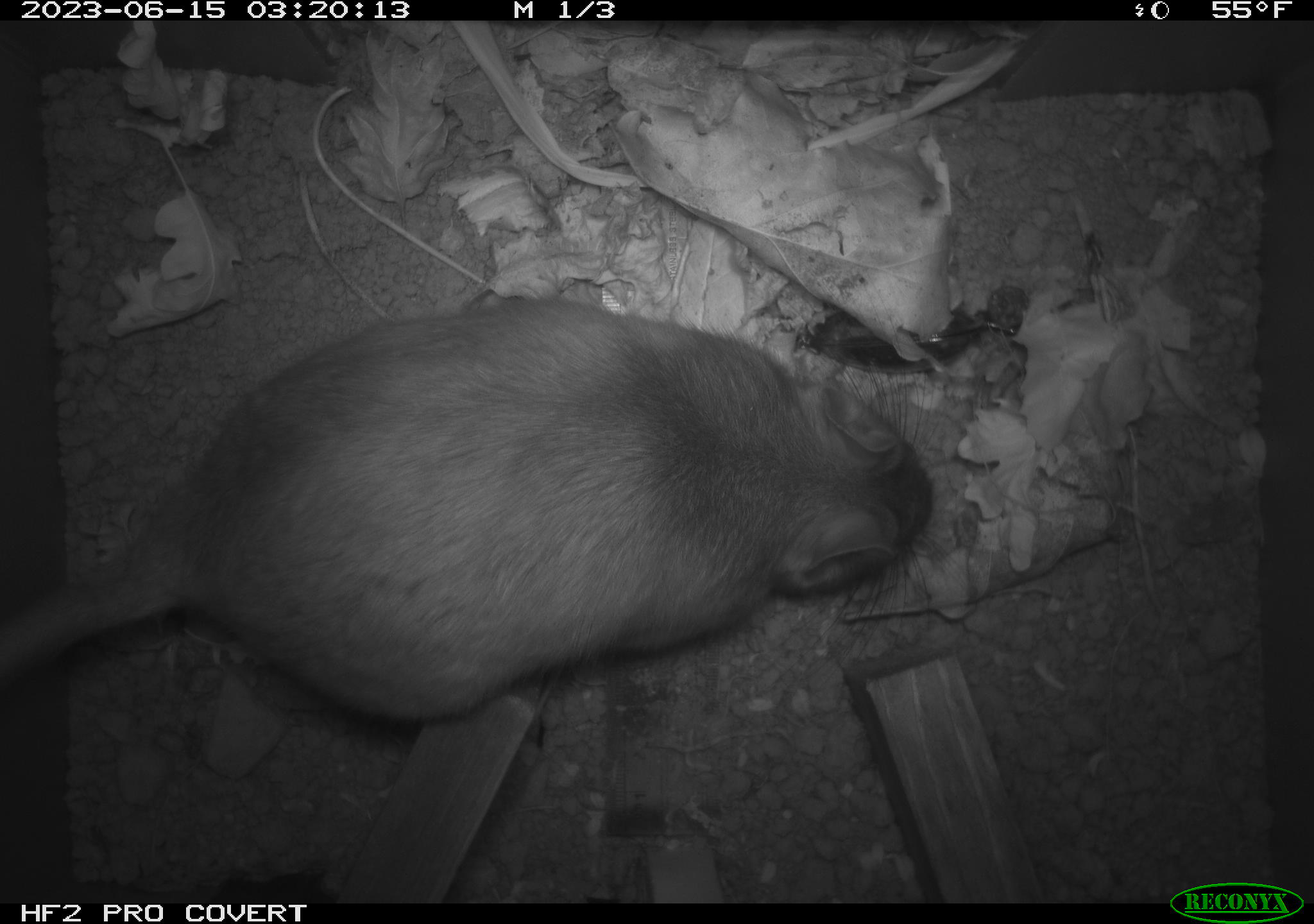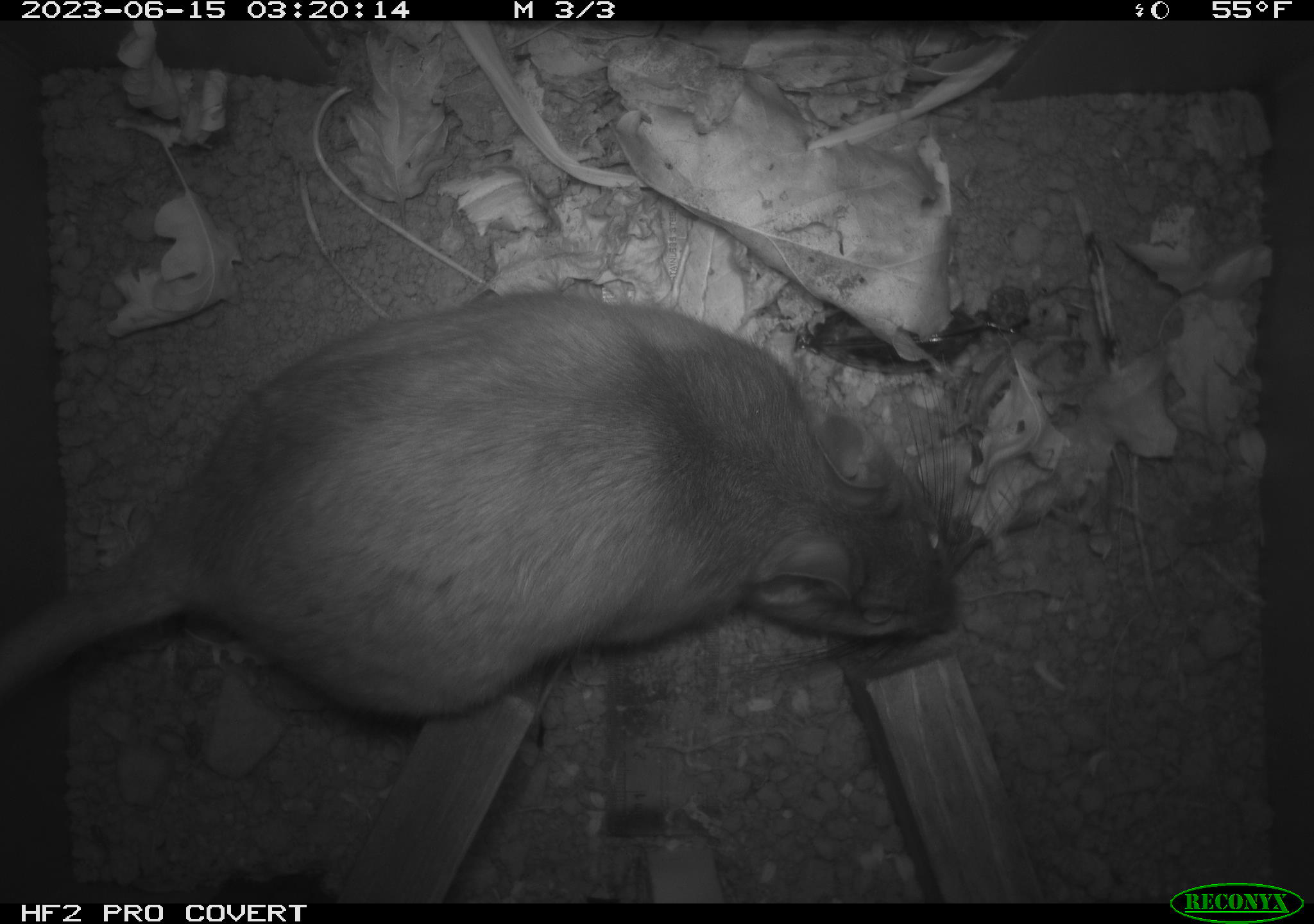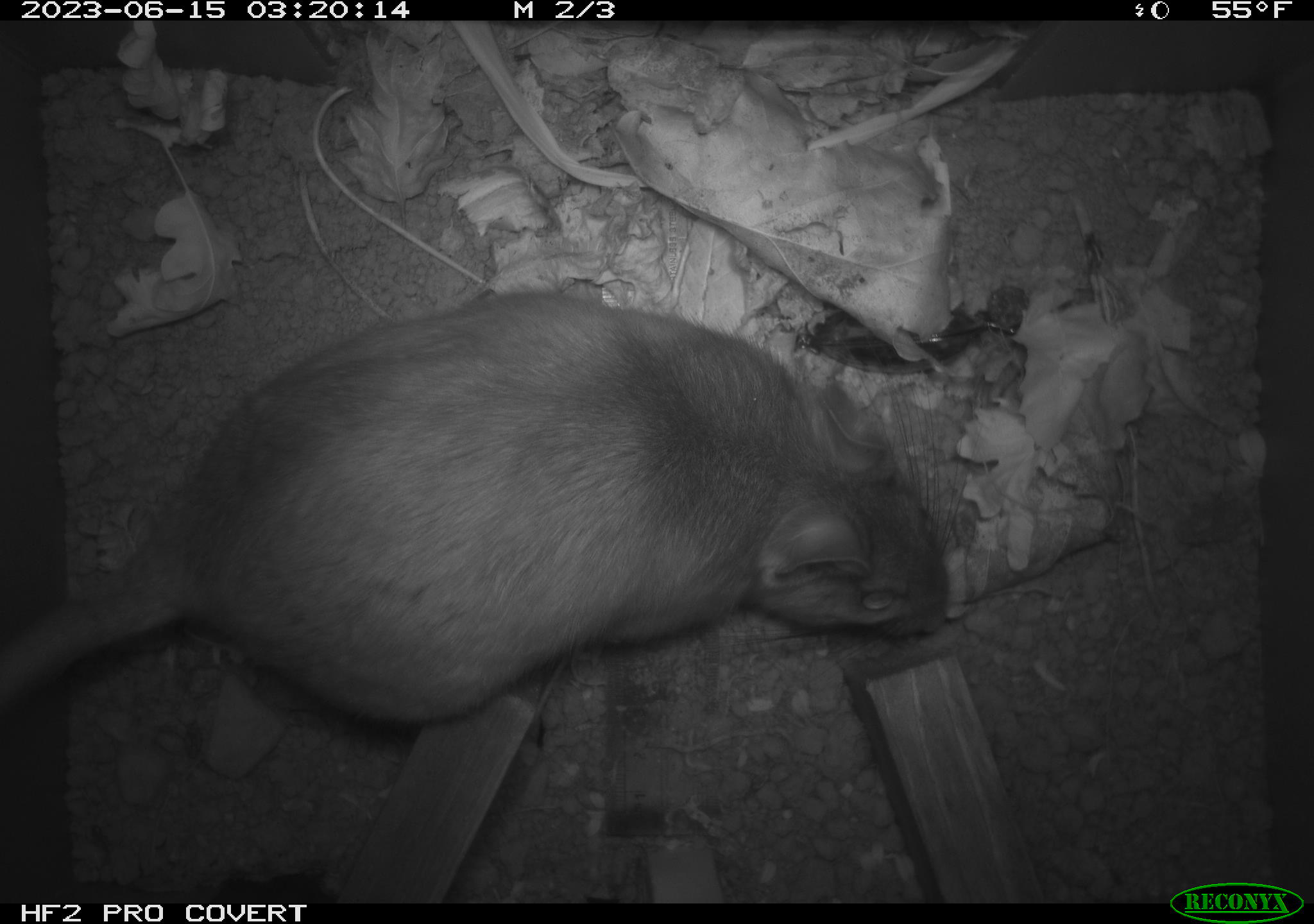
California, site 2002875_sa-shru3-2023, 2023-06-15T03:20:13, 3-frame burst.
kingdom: Animalia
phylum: Chordata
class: Mammalia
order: Rodentia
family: Cricetidae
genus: Neotoma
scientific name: Neotoma fuscipes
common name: dusky-footed woodrat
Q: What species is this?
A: Dusky-footed woodrat (Neotoma fuscipes).